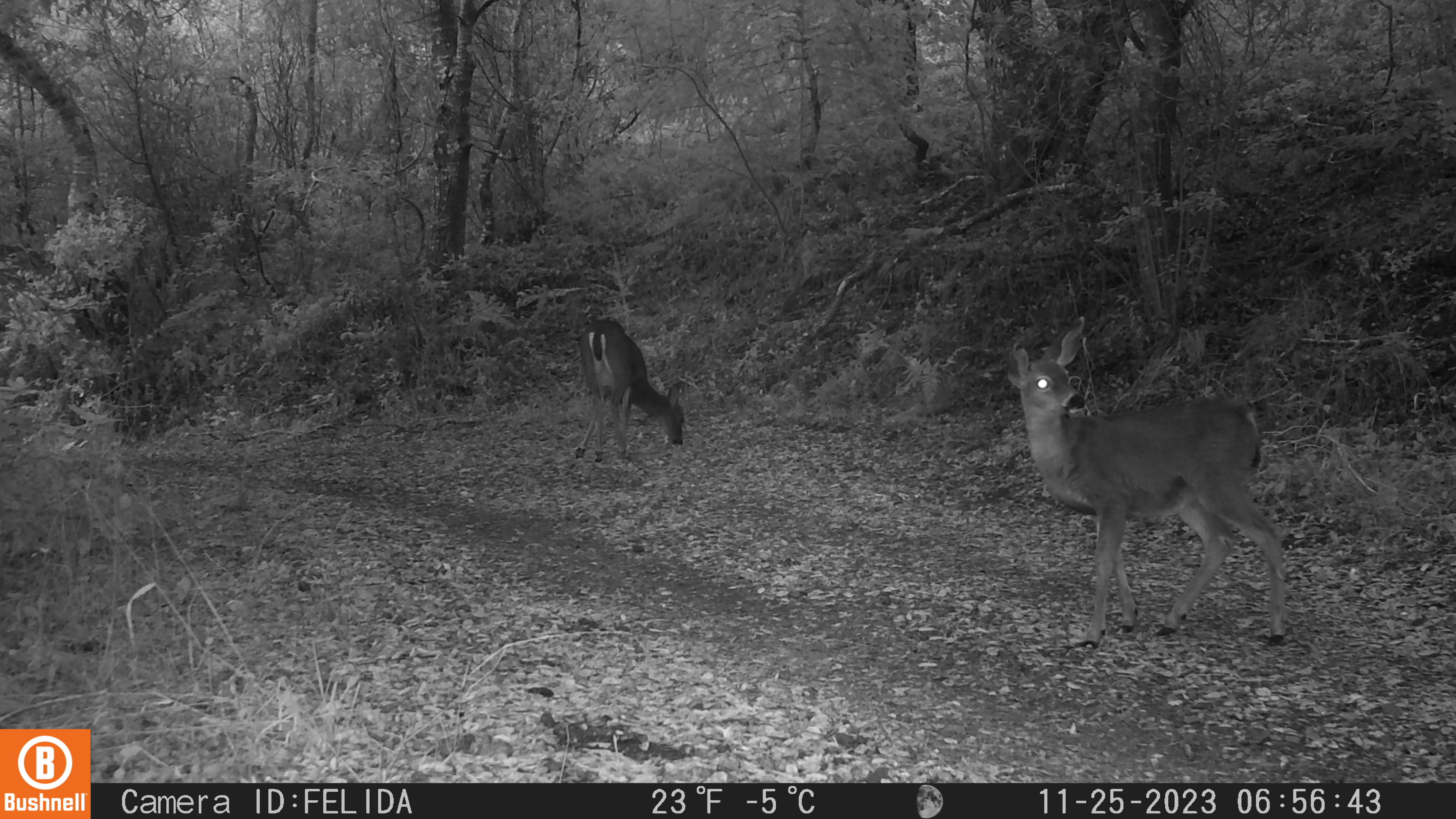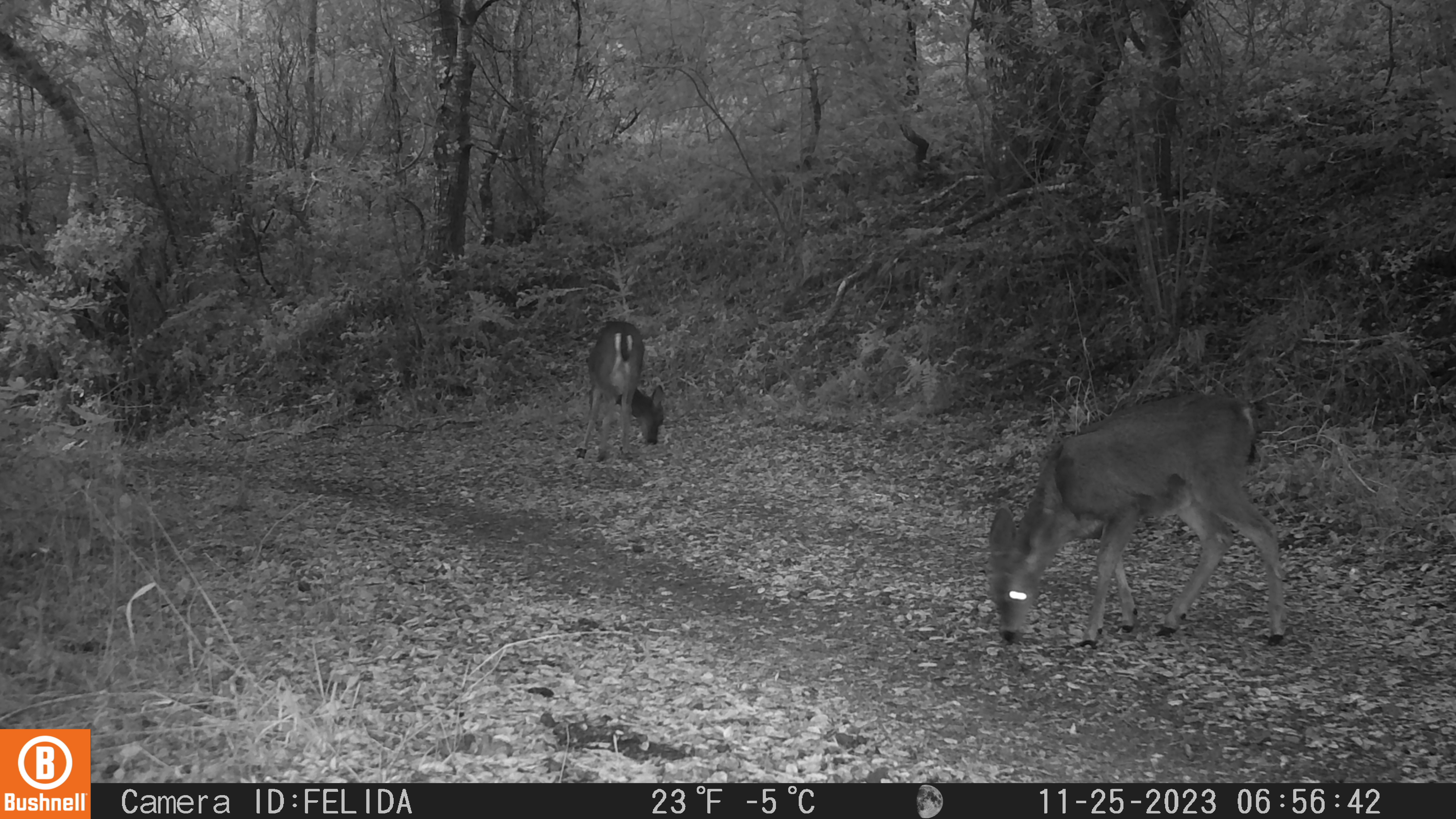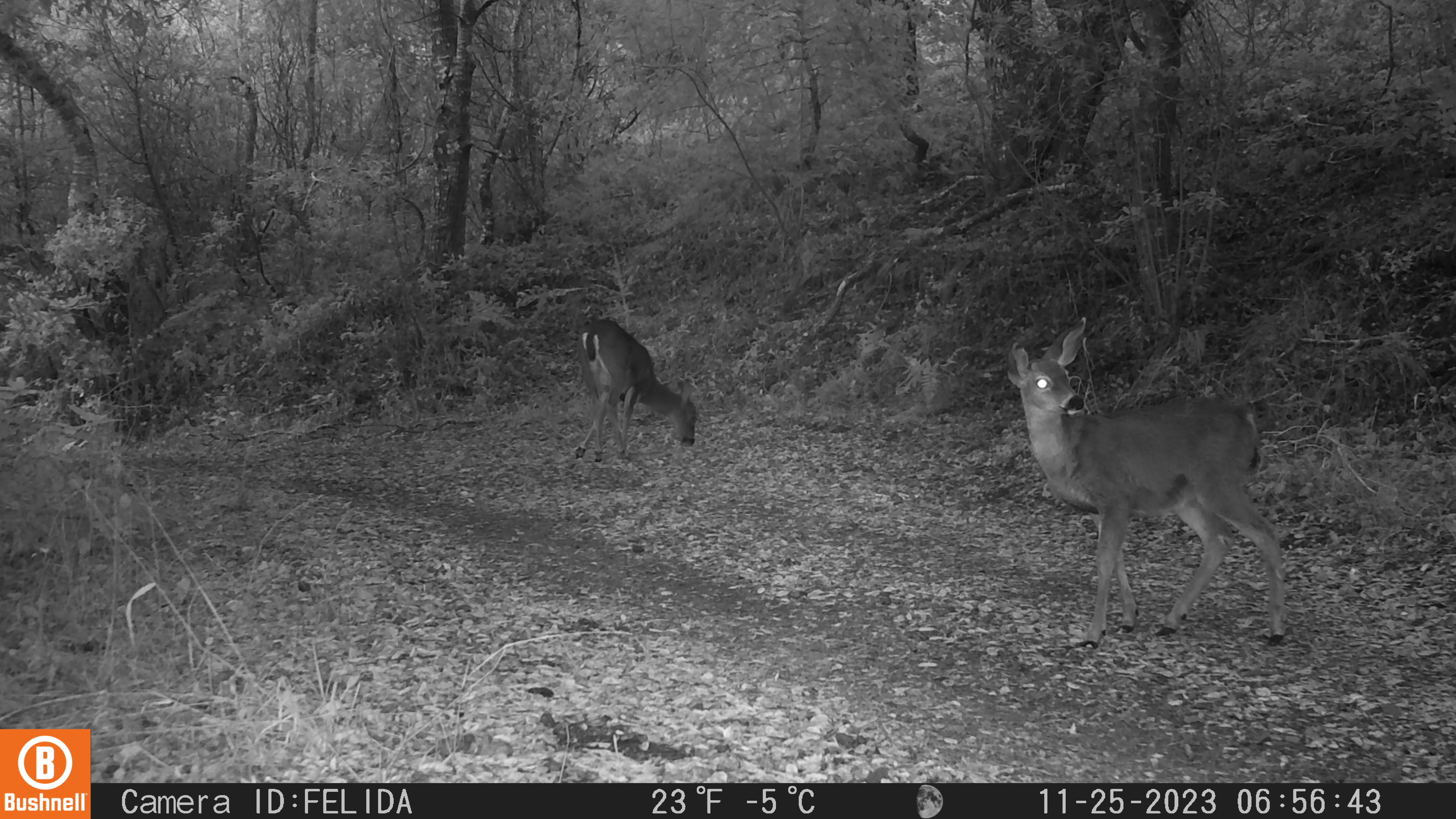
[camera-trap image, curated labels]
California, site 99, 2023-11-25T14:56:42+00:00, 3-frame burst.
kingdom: Animalia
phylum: Chordata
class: Mammalia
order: Artiodactyla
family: Cervidae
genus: Odocoileus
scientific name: Odocoileus hemionus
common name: mule deer